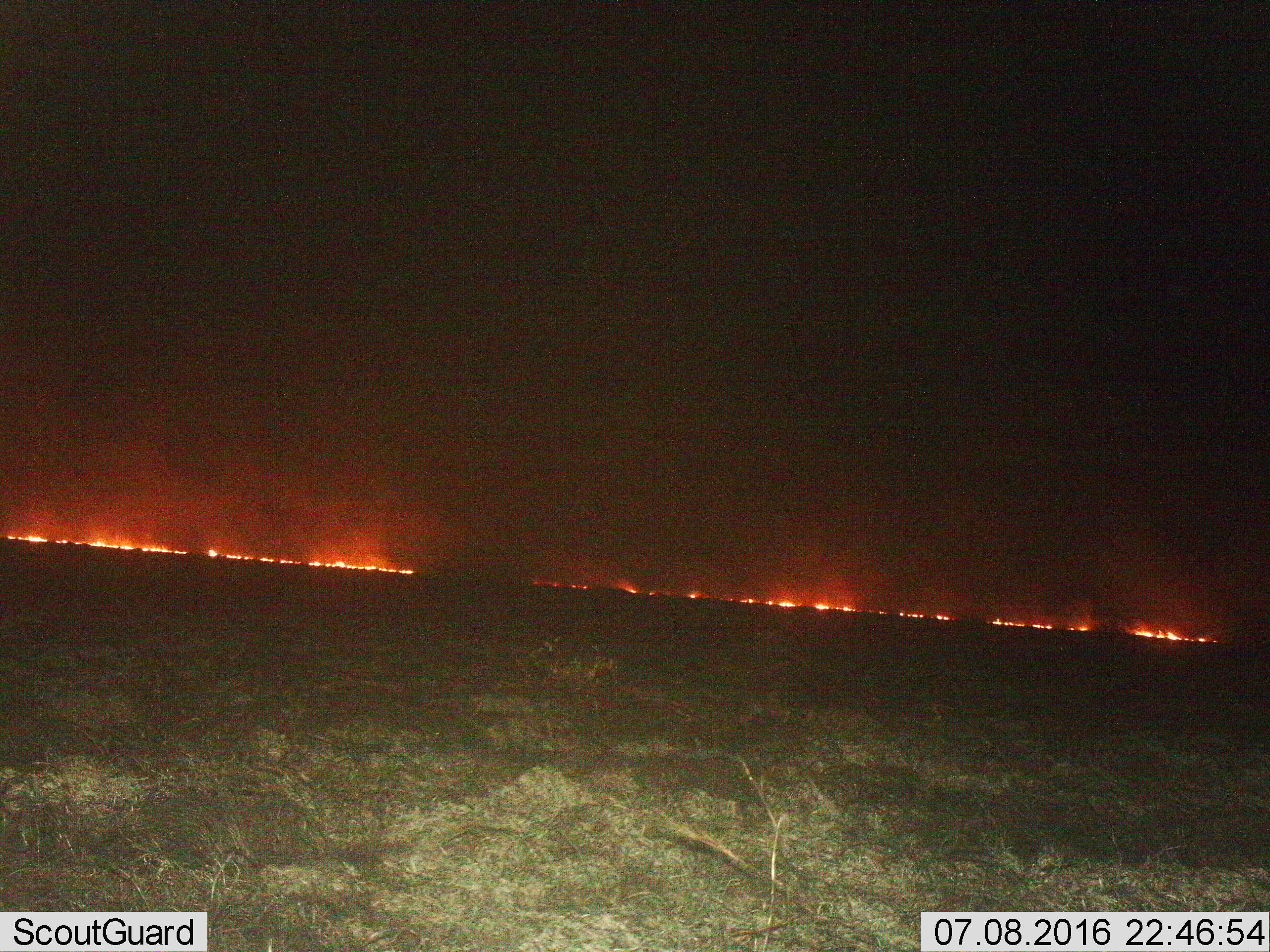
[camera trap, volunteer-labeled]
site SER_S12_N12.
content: unidentified animal